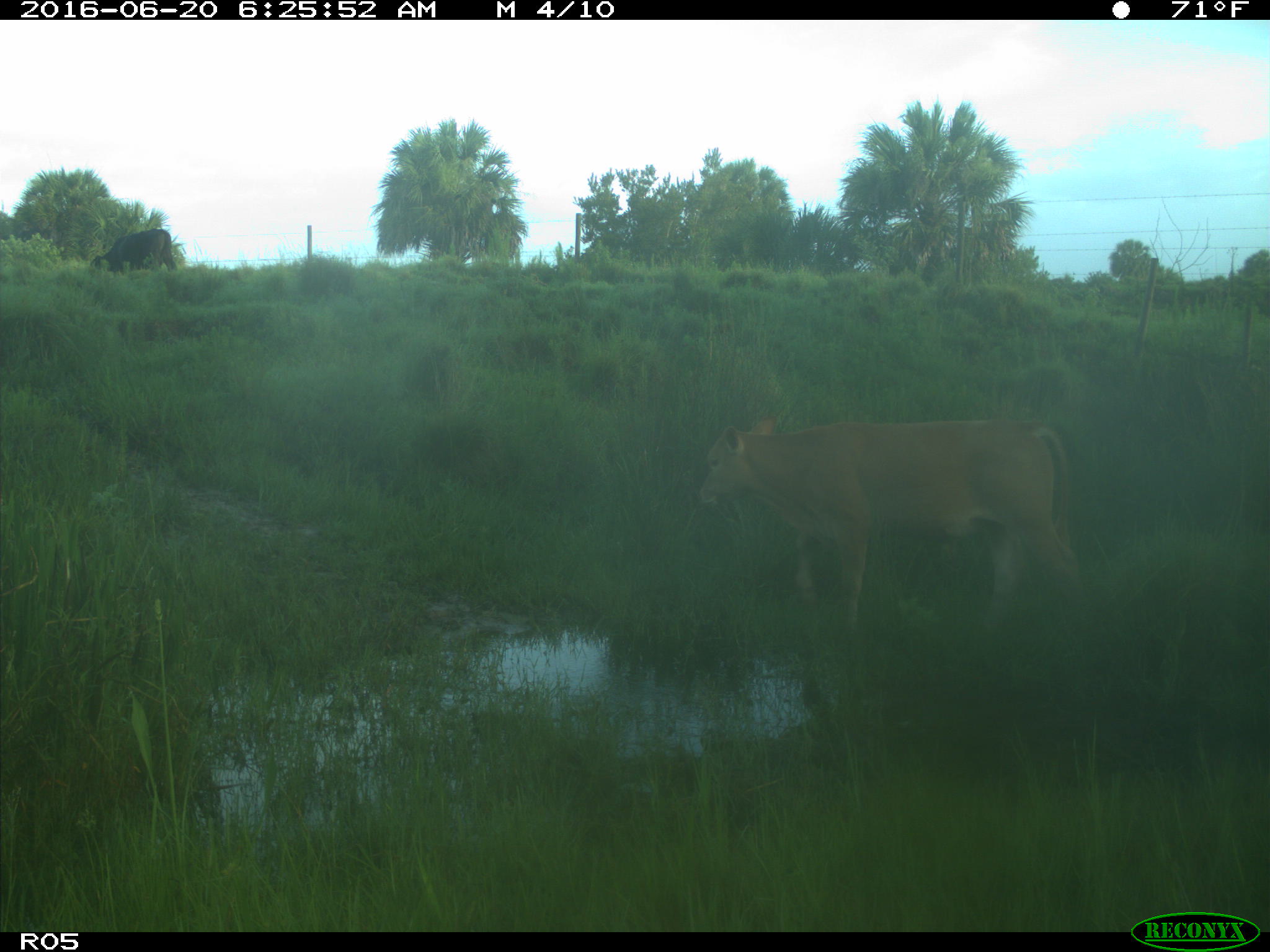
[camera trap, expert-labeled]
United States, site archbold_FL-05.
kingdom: Animalia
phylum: Chordata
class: Mammalia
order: Artiodactyla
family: Bovidae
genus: Bos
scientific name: Bos taurus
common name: domestic cow